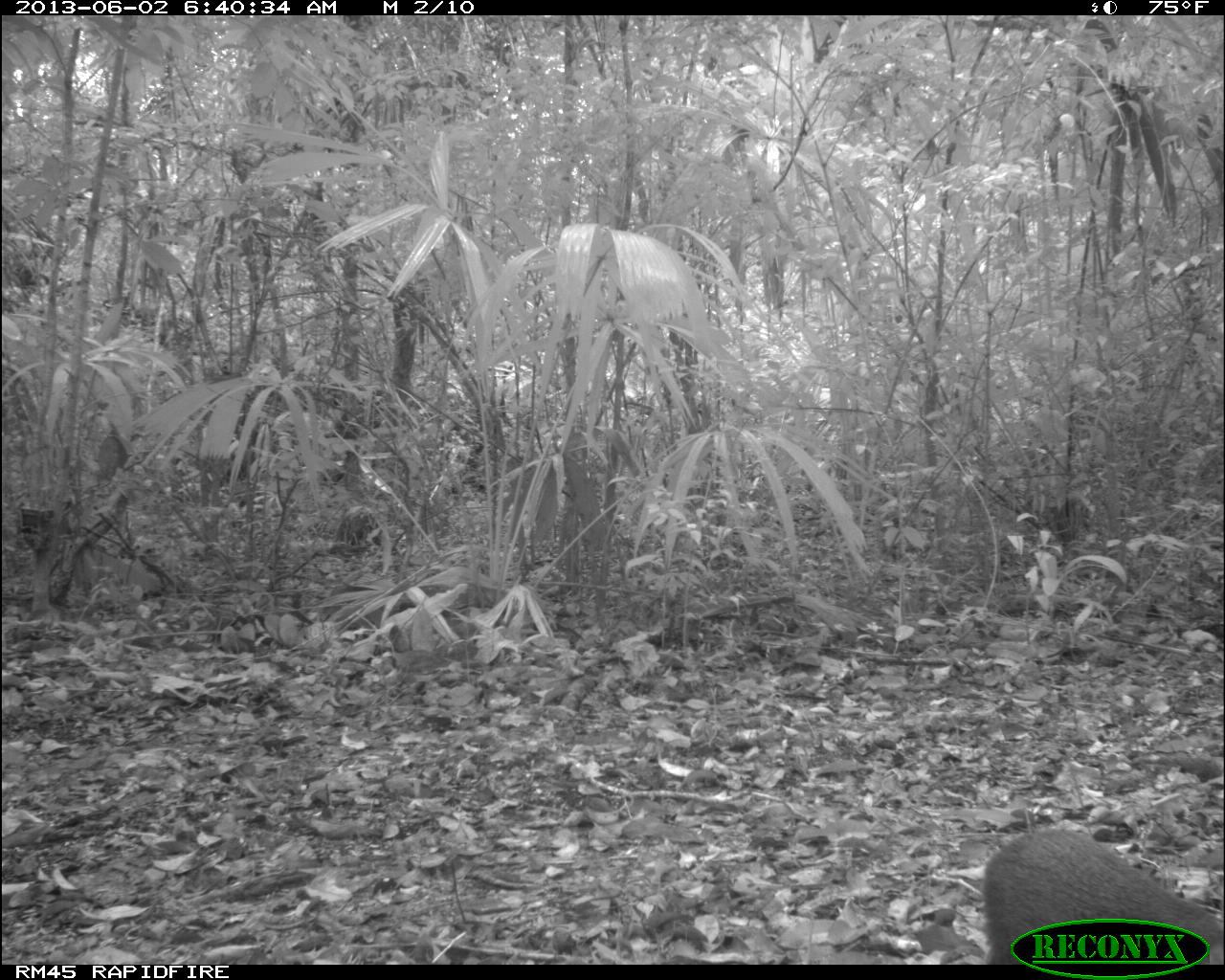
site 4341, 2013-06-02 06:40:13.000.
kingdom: Animalia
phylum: Chordata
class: Mammalia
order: Rodentia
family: Dasyproctidae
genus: Dasyprocta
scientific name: Dasyprocta punctata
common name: central american agouti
Dasyprocta punctata (central american agouti), count 1.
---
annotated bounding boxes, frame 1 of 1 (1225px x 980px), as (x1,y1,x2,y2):
dasyprocta punctata: (979,827,1222,958)